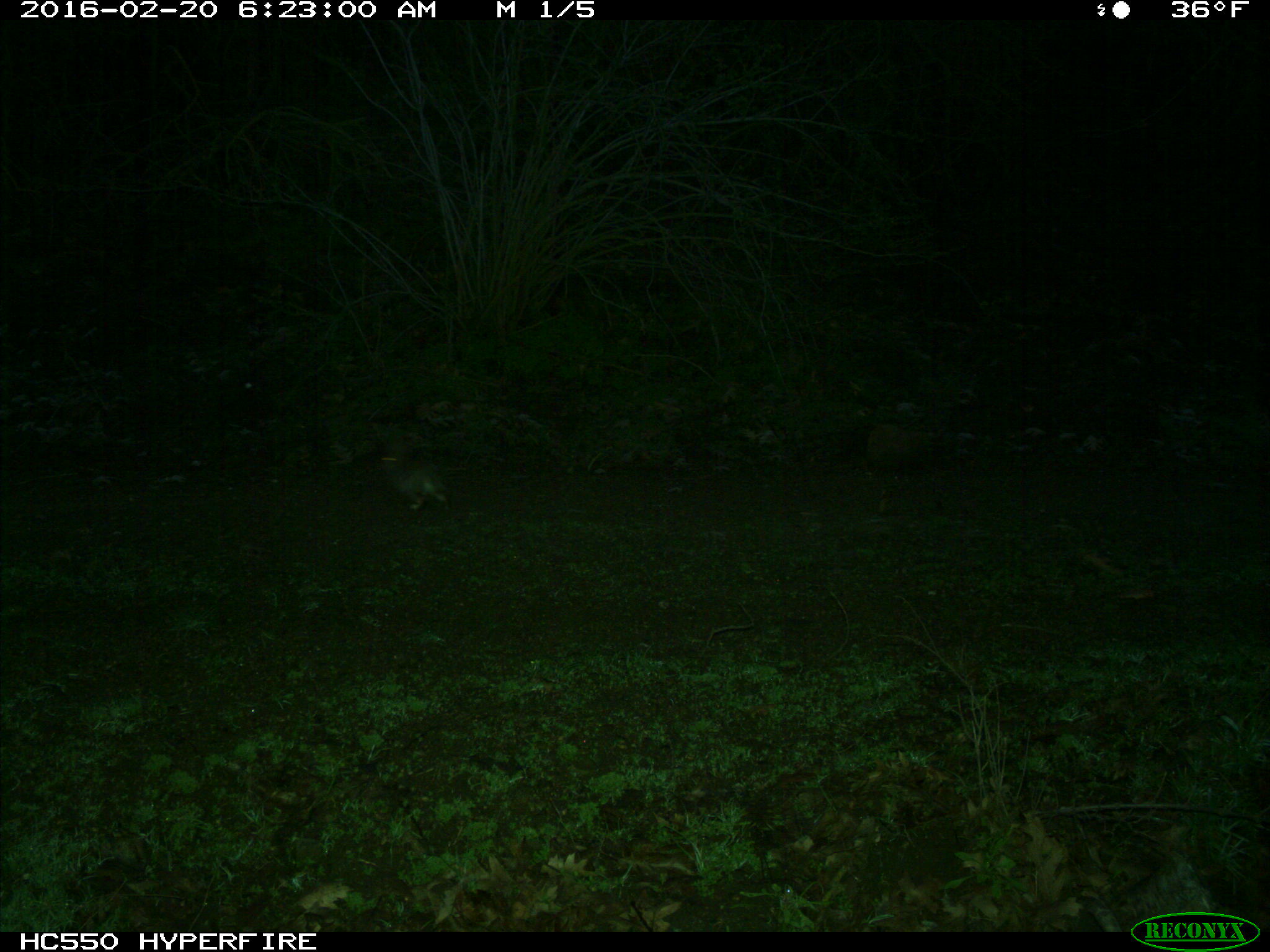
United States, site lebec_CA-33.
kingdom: Animalia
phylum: Chordata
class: Mammalia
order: Lagomorpha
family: Leporidae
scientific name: Leporidae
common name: rabbits and hares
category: unidentified rabbit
Unidentified rabbit (rabbits and hares) (Leporidae).